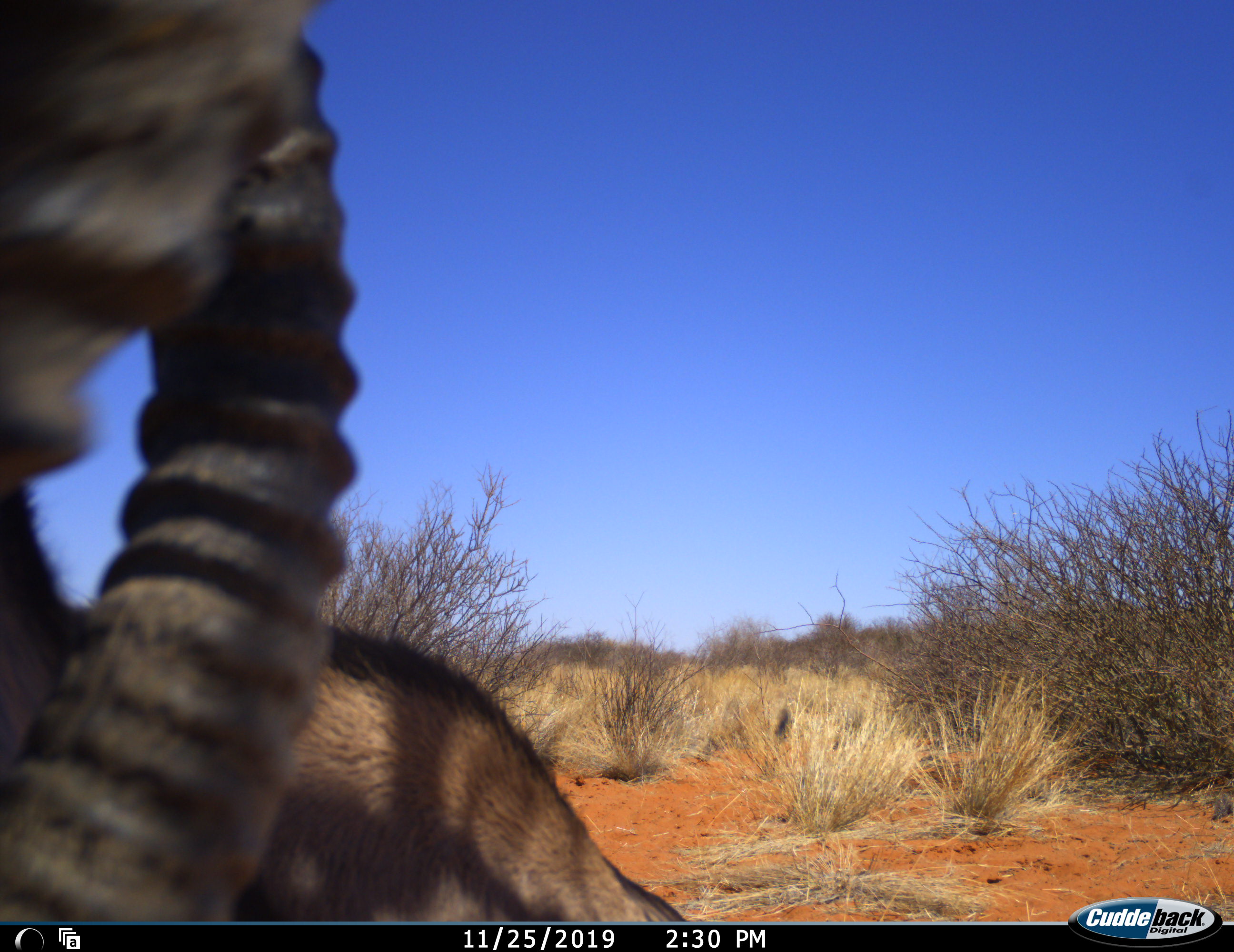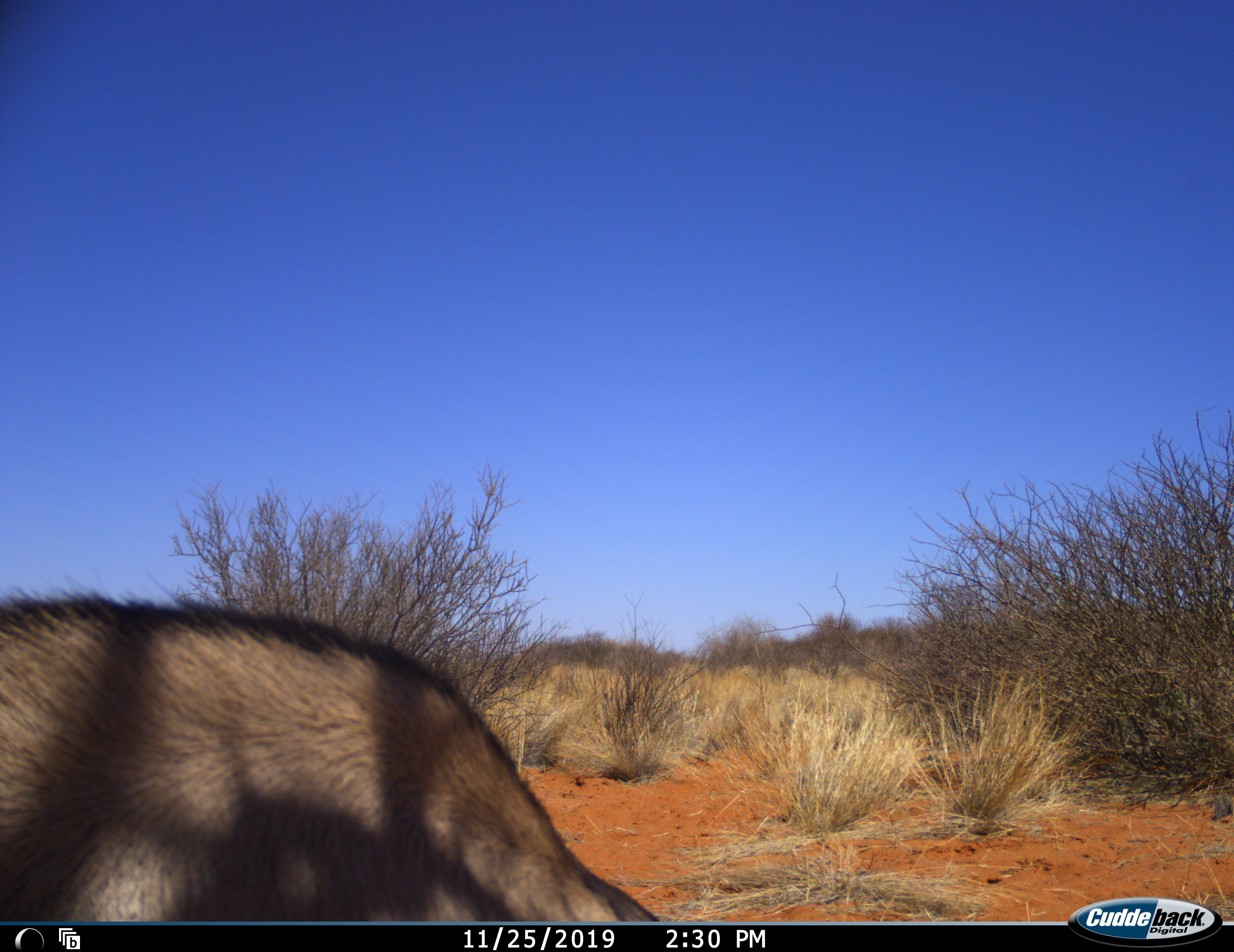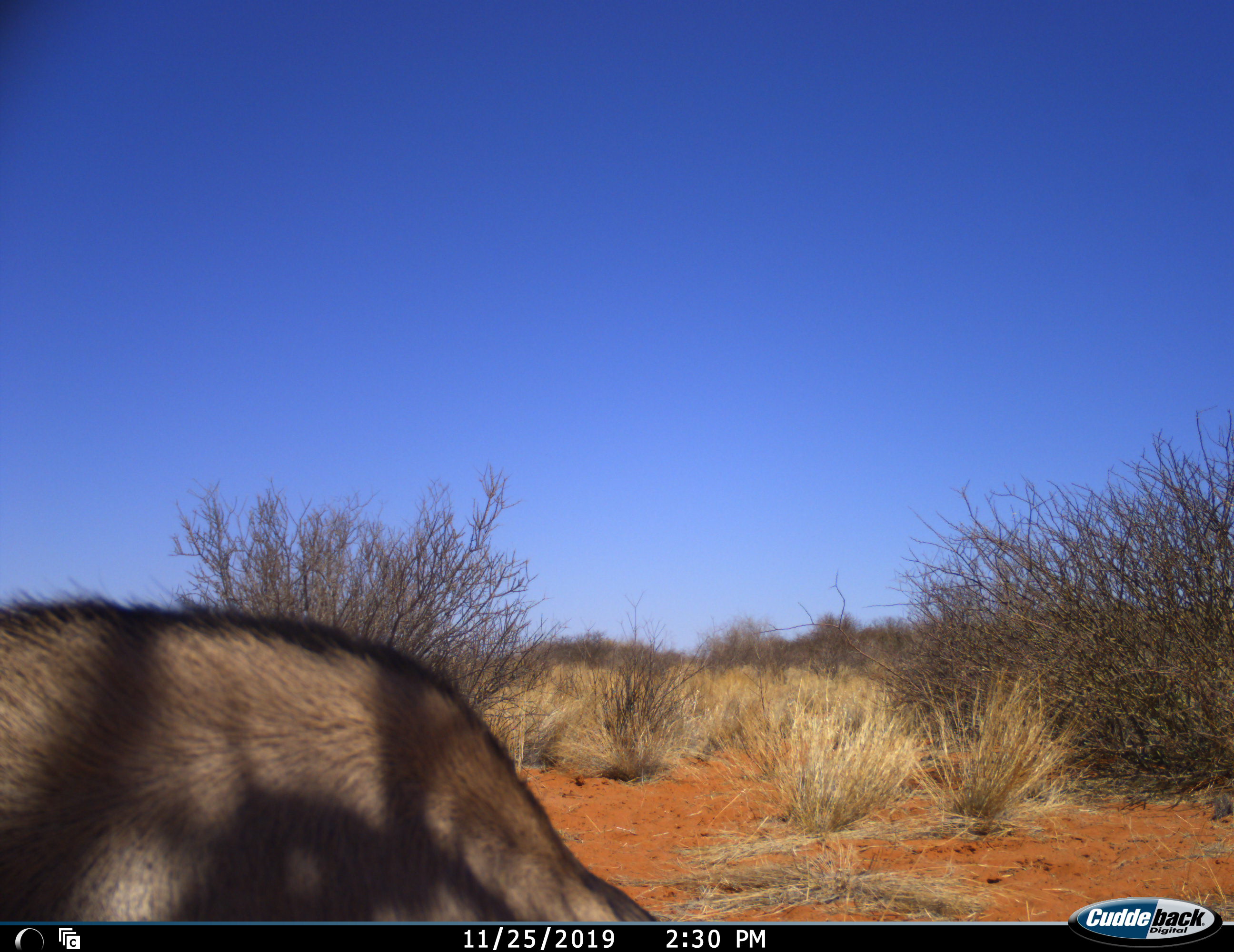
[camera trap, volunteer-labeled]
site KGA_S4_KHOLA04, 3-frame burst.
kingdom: Animalia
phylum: Chordata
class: Mammalia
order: Artiodactyla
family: Bovidae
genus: Antidorcas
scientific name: Antidorcas marsupialis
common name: springbok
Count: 1.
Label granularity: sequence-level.